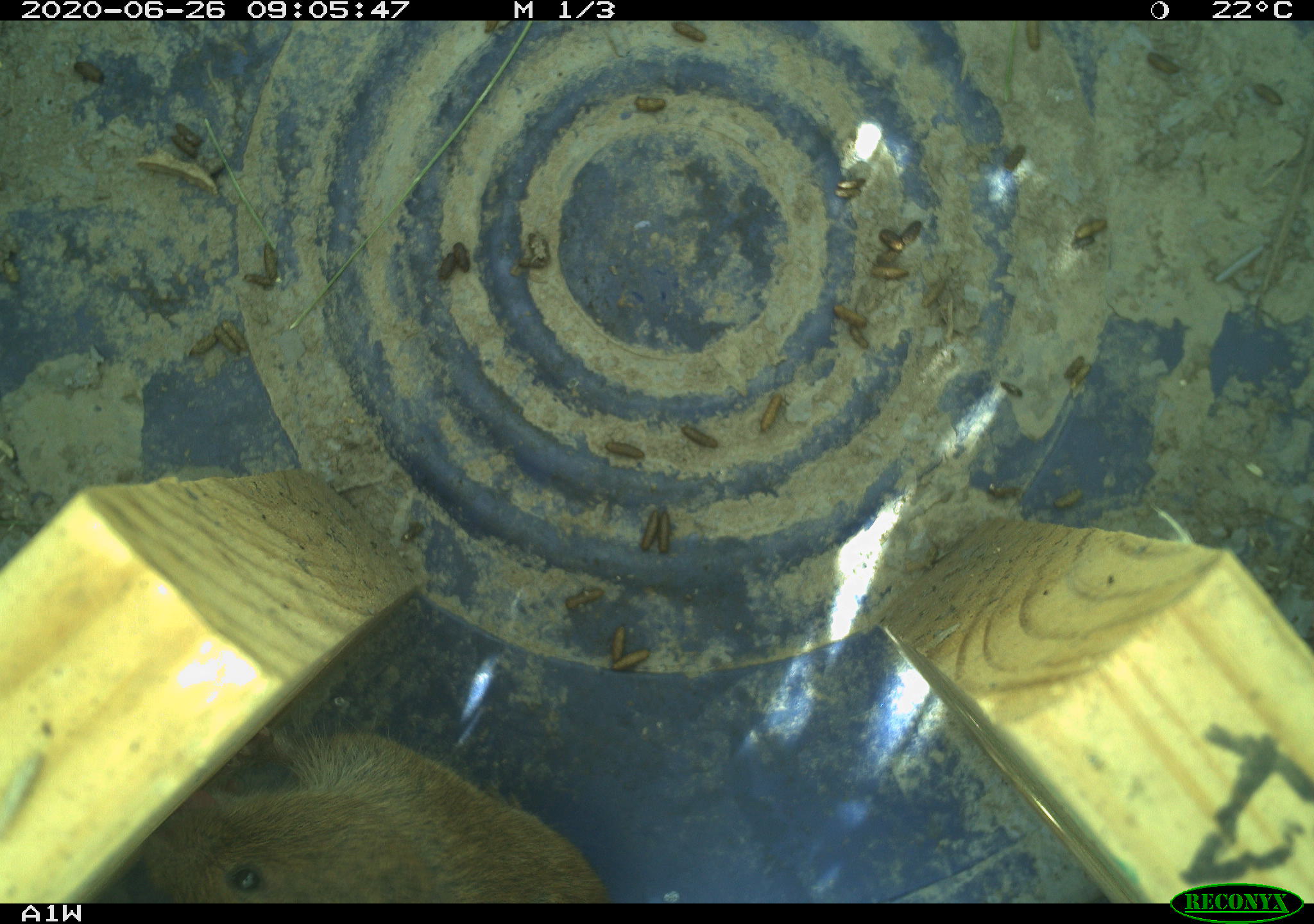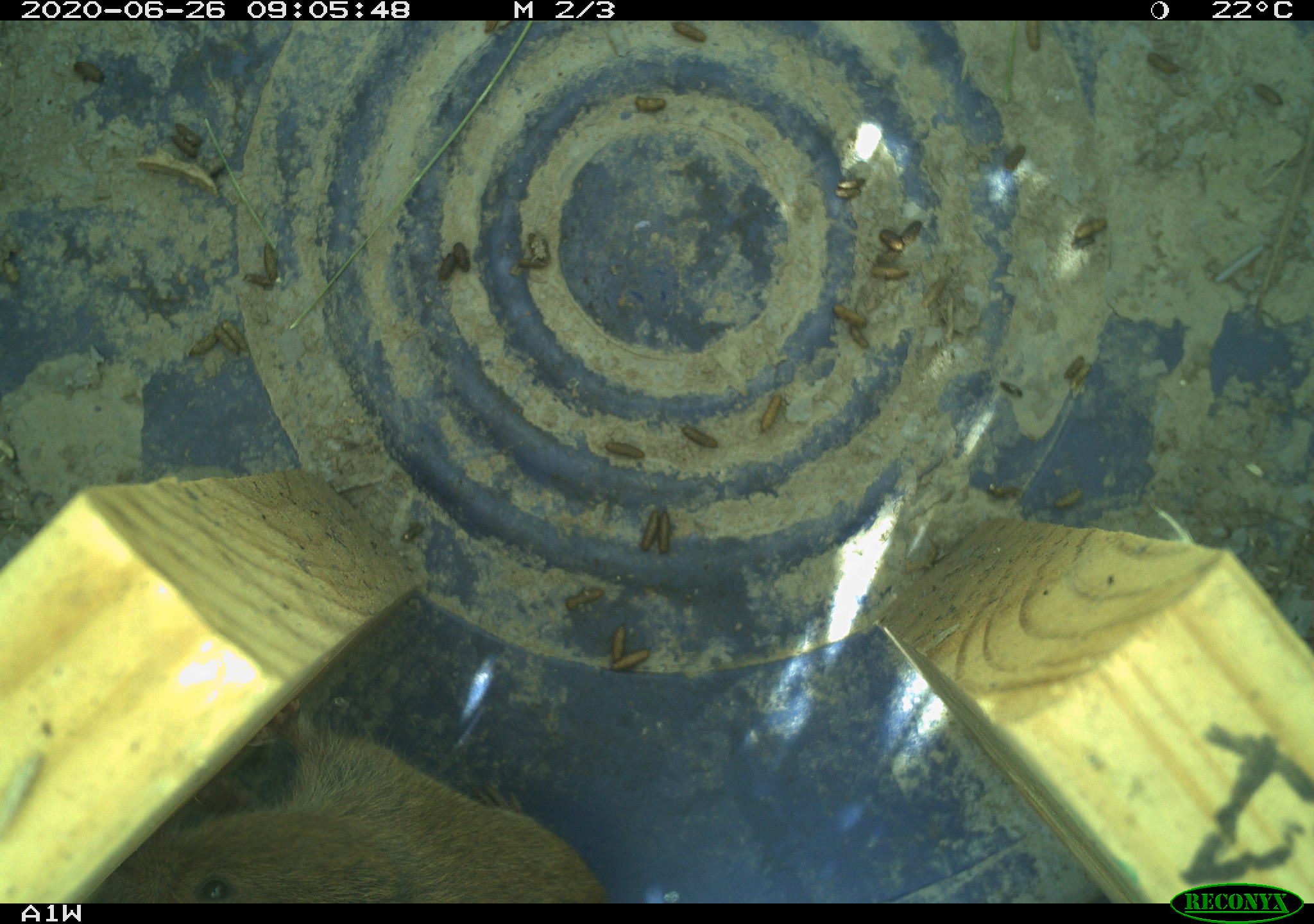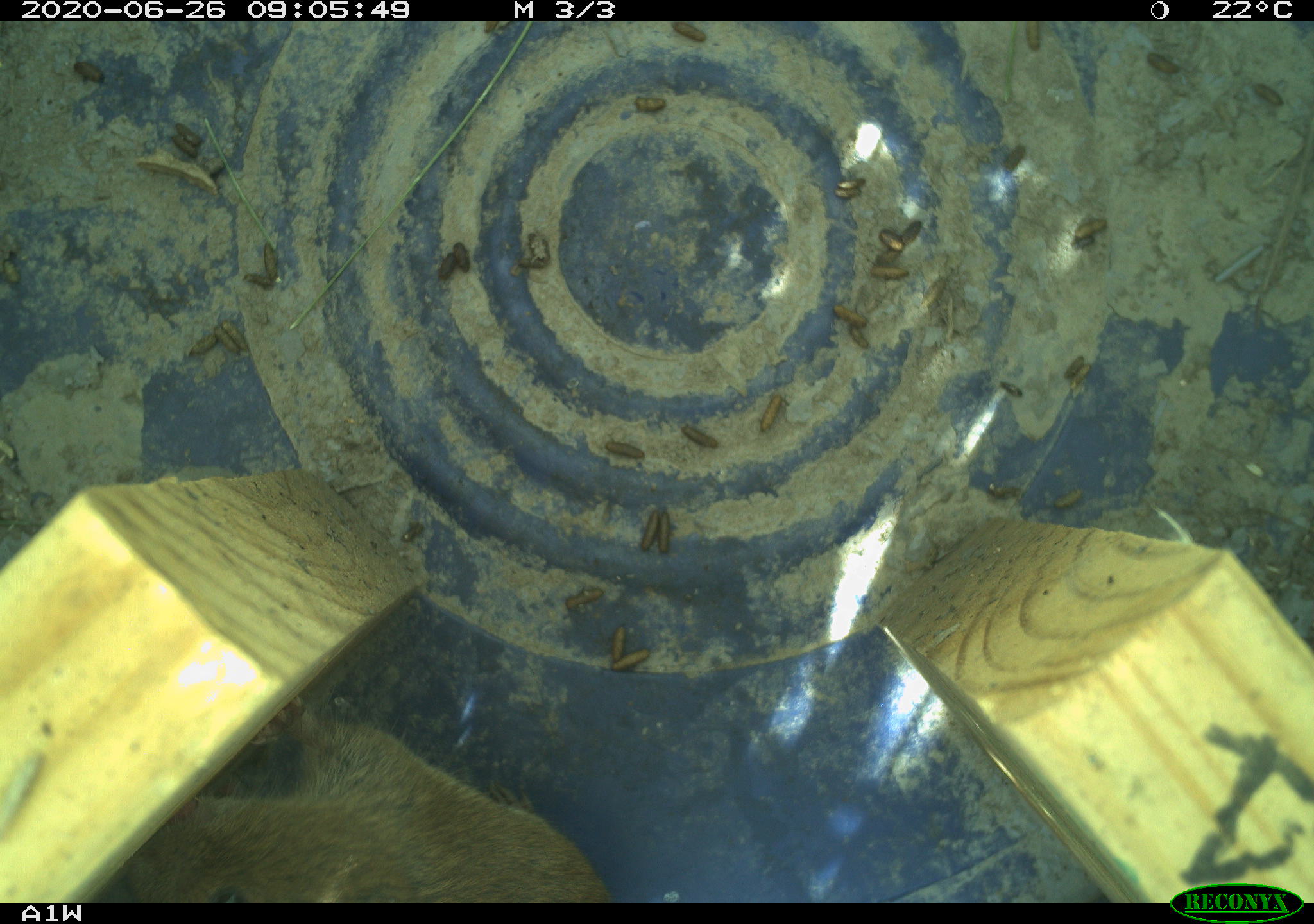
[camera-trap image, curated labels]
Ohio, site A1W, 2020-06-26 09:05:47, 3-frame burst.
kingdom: Animalia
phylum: Chordata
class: Mammalia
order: Rodentia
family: Cricetidae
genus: Microtus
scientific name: Microtus pennsylvanicus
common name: meadow vole